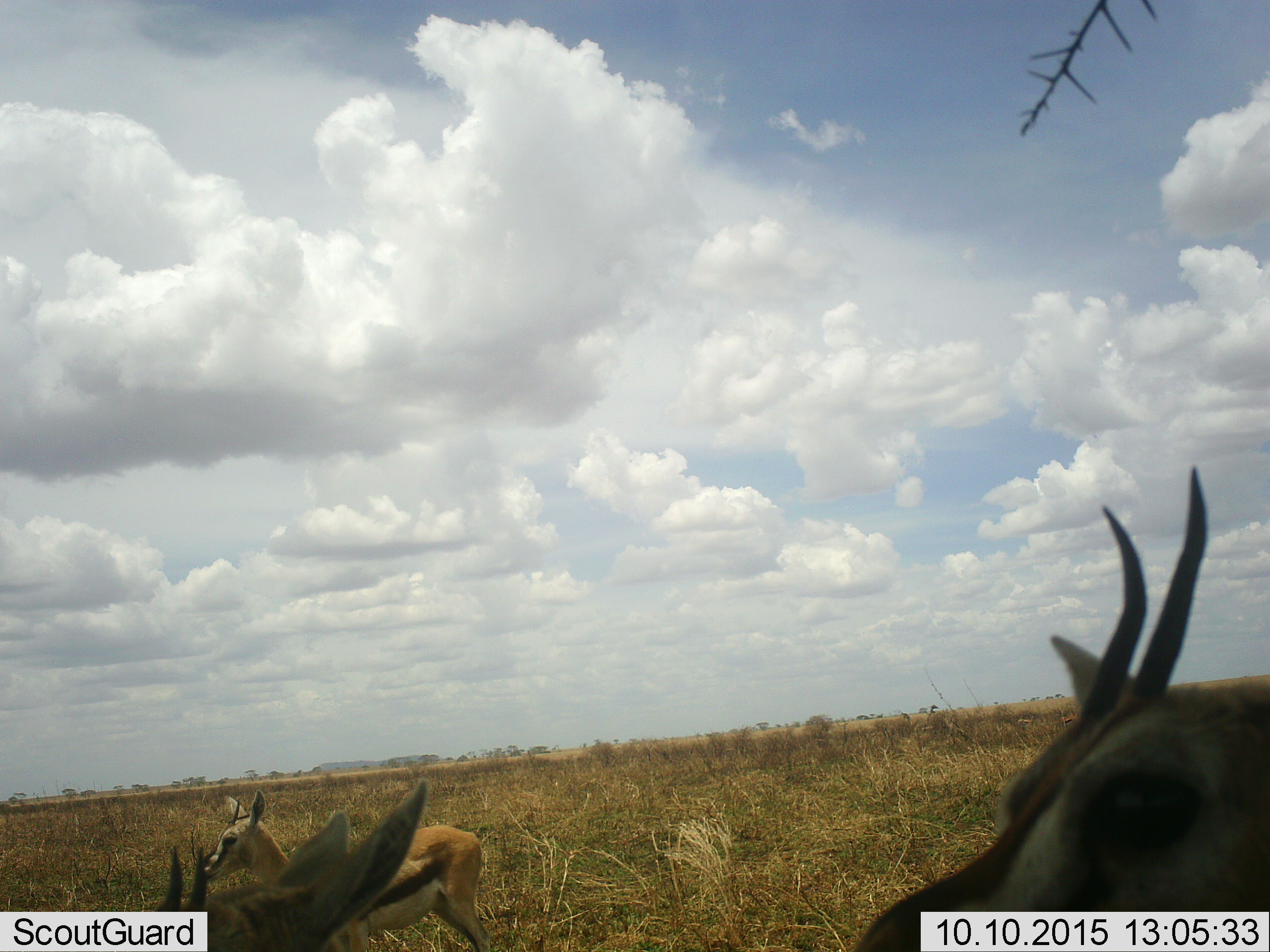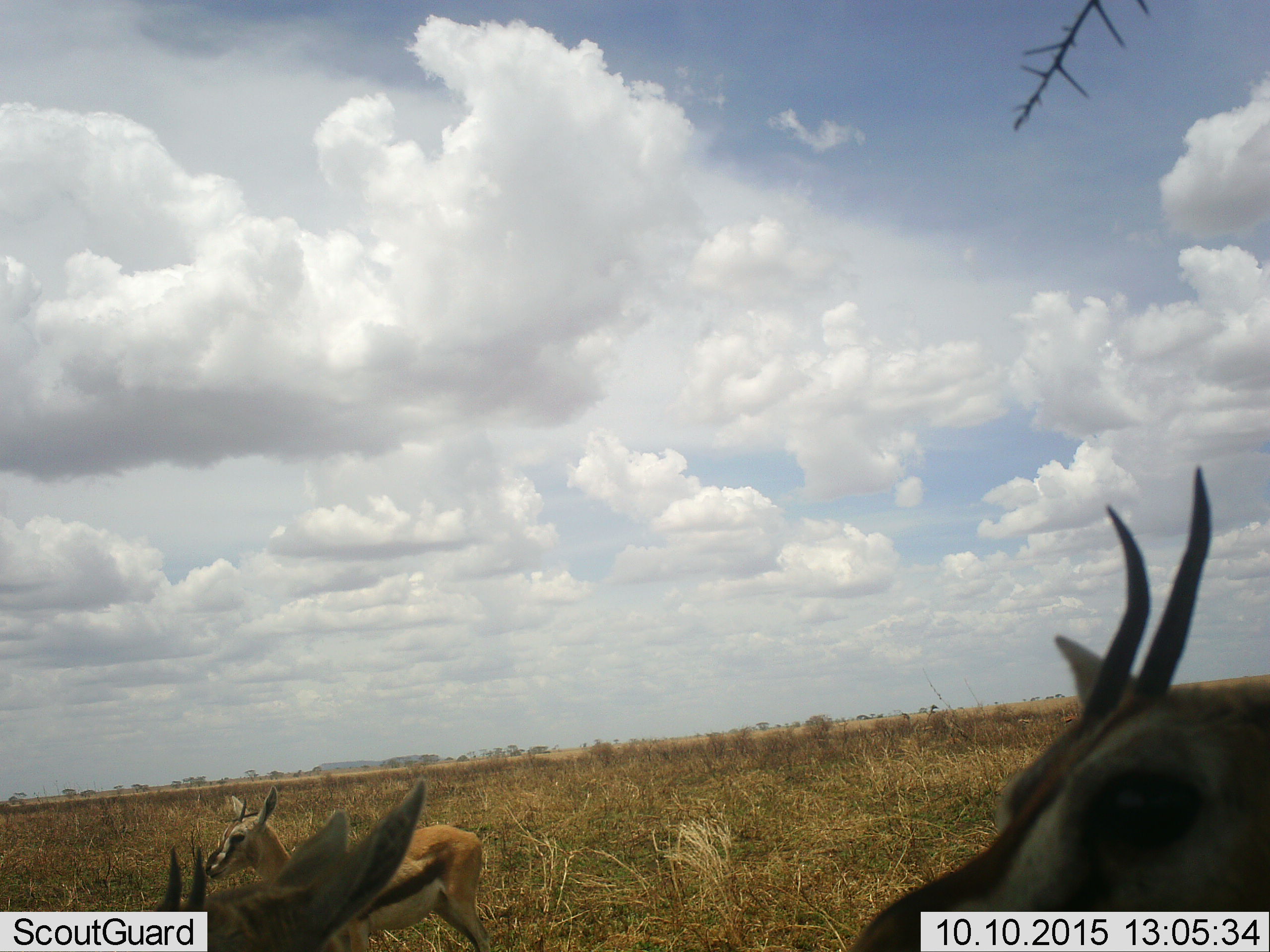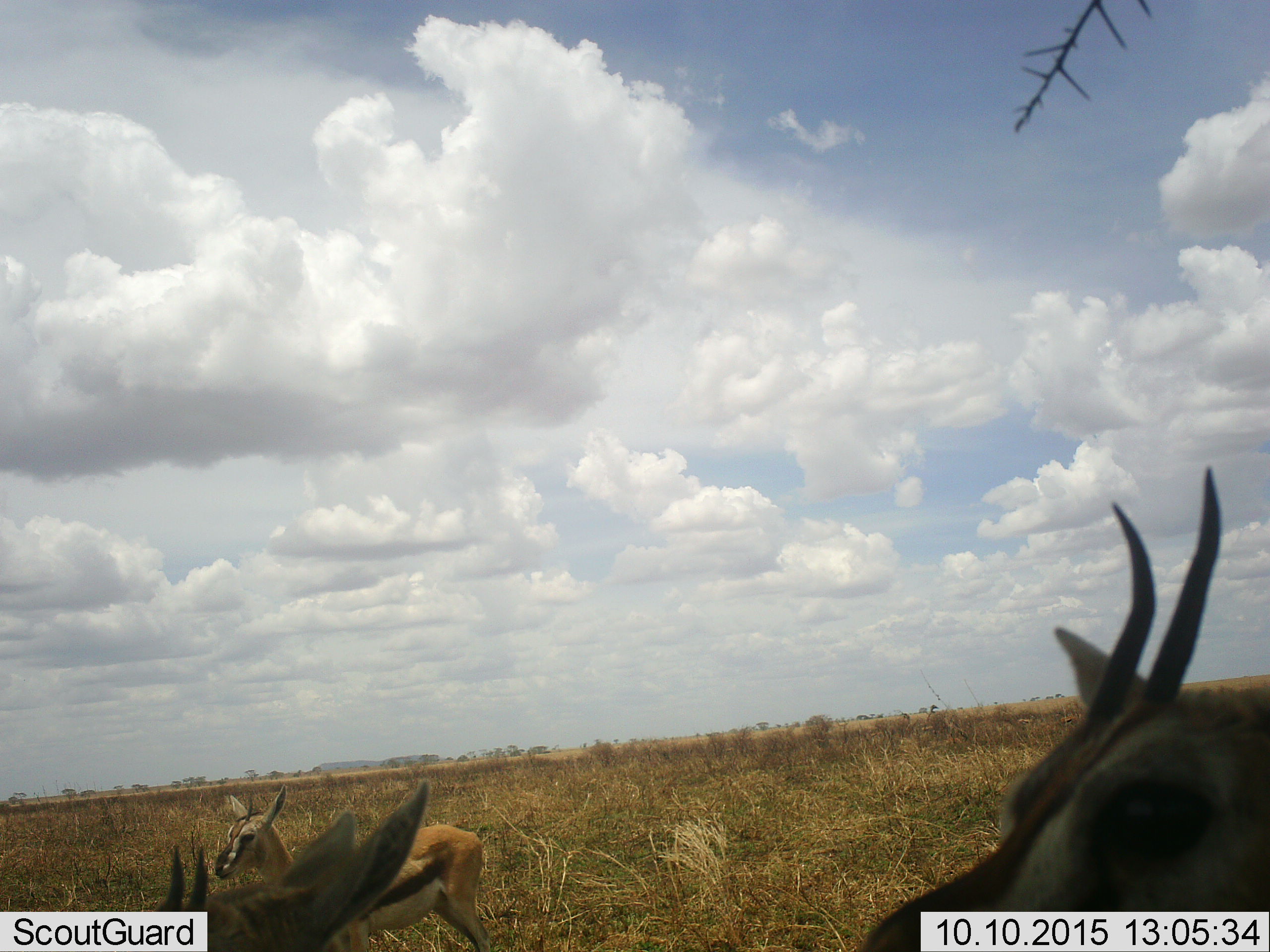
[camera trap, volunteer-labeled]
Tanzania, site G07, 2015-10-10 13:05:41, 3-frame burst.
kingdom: Animalia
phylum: Chordata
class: Mammalia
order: Artiodactyla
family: Bovidae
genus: Eudorcas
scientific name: Eudorcas thomsonii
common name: thomson's gazelle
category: gazellethomsons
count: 3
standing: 90%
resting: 10%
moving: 0%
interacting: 0%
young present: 0%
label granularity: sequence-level